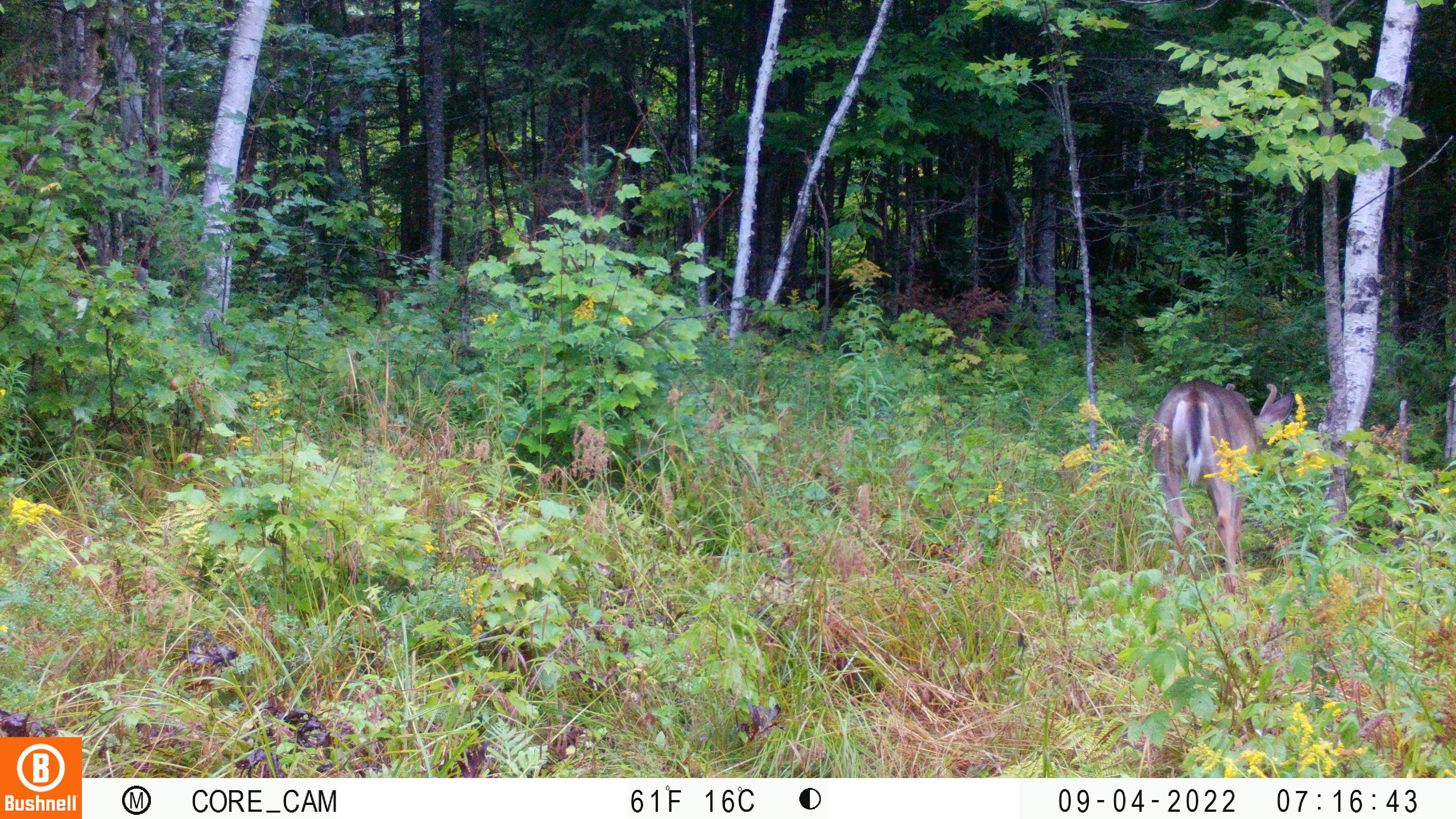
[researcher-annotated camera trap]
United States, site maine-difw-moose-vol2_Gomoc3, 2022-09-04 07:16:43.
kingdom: Animalia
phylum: Chordata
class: Mammalia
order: Artiodactyla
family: Cervidae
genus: Odocoileus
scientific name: Odocoileus virginianus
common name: white-tailed deer